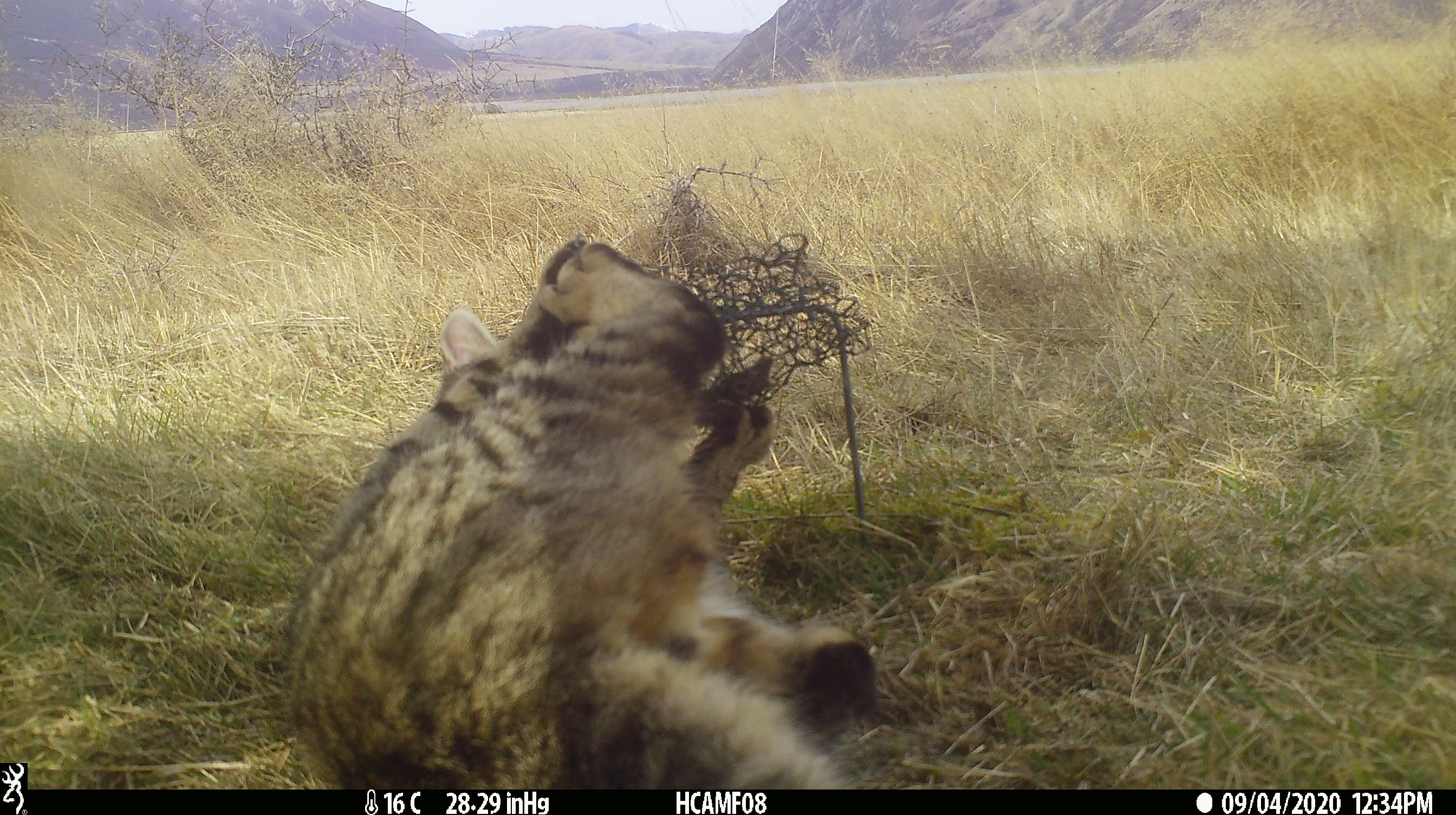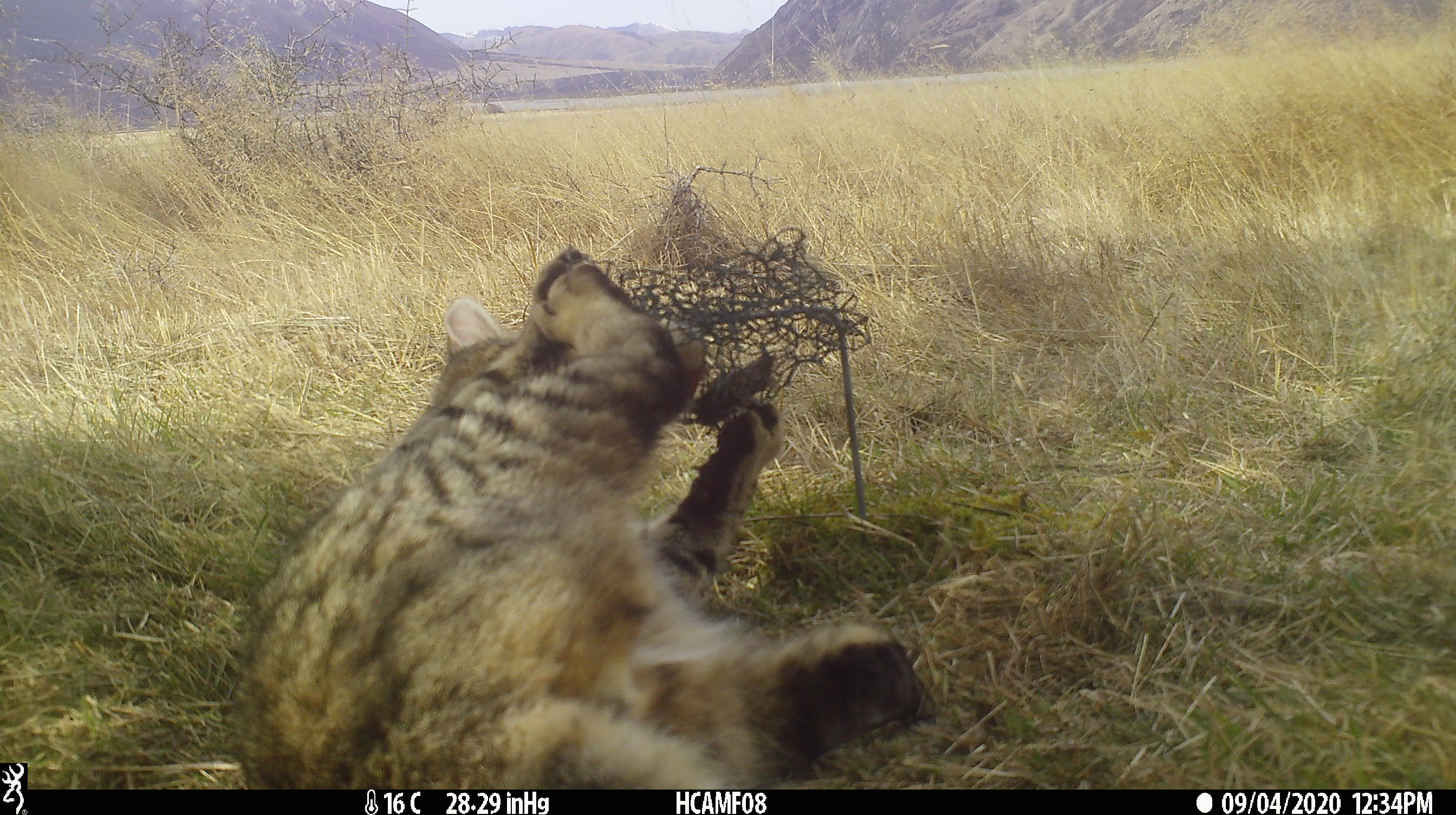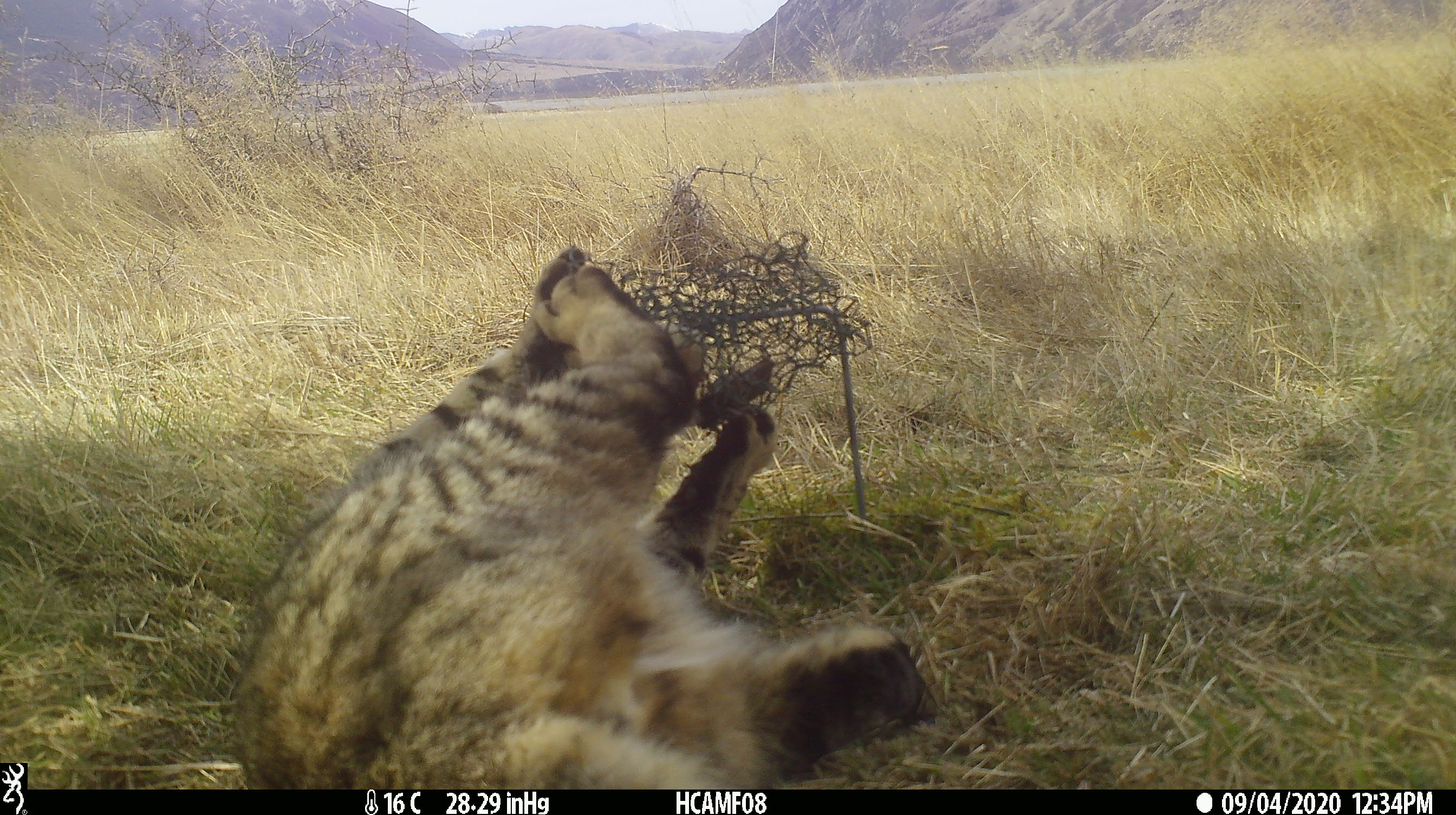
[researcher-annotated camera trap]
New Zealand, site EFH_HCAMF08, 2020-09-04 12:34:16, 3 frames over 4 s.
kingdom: Animalia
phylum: Chordata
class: Mammalia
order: Carnivora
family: Felidae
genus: Felis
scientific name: Felis catus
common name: domestic cat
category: cat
Cat (domestic cat) (Felis catus).